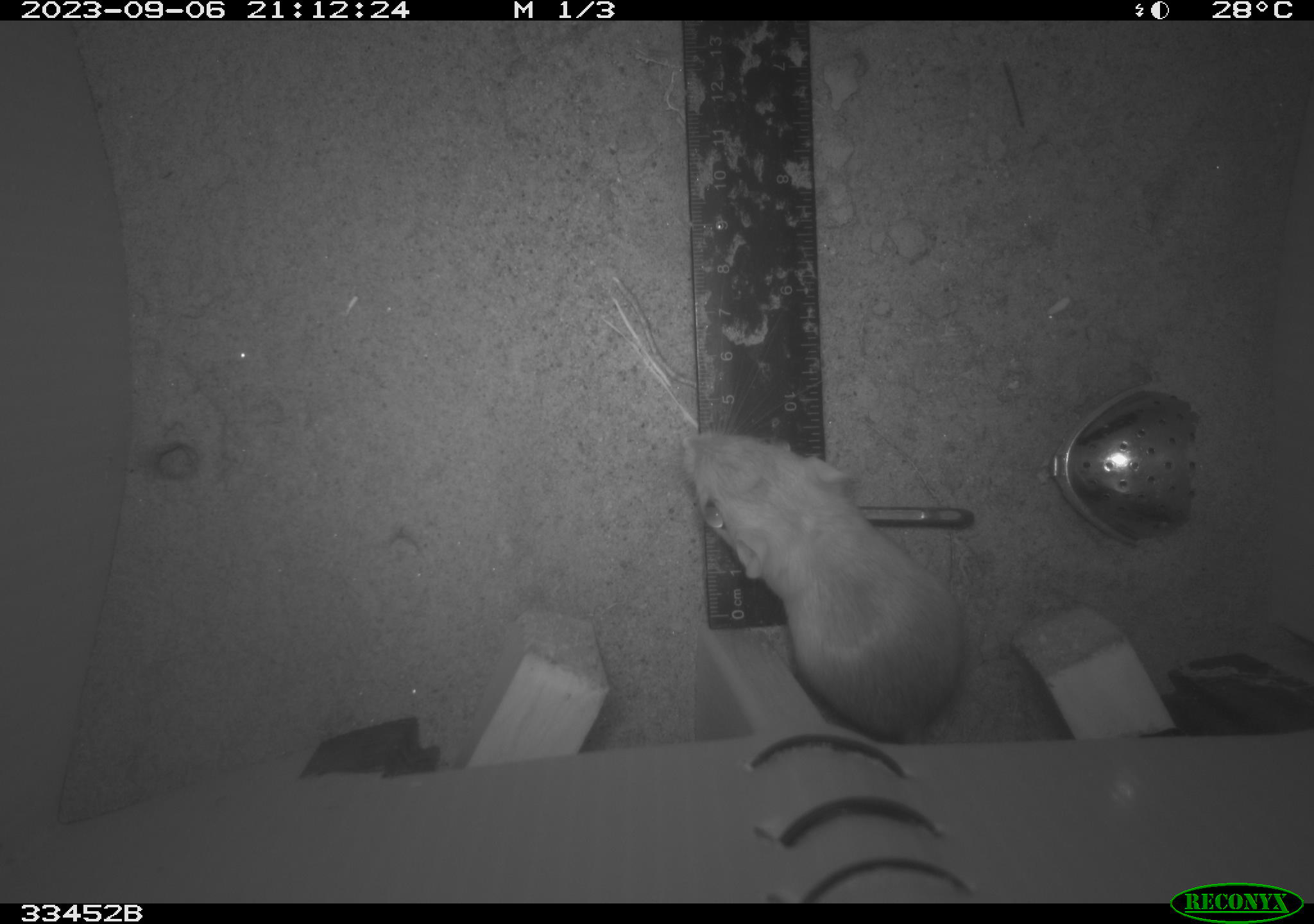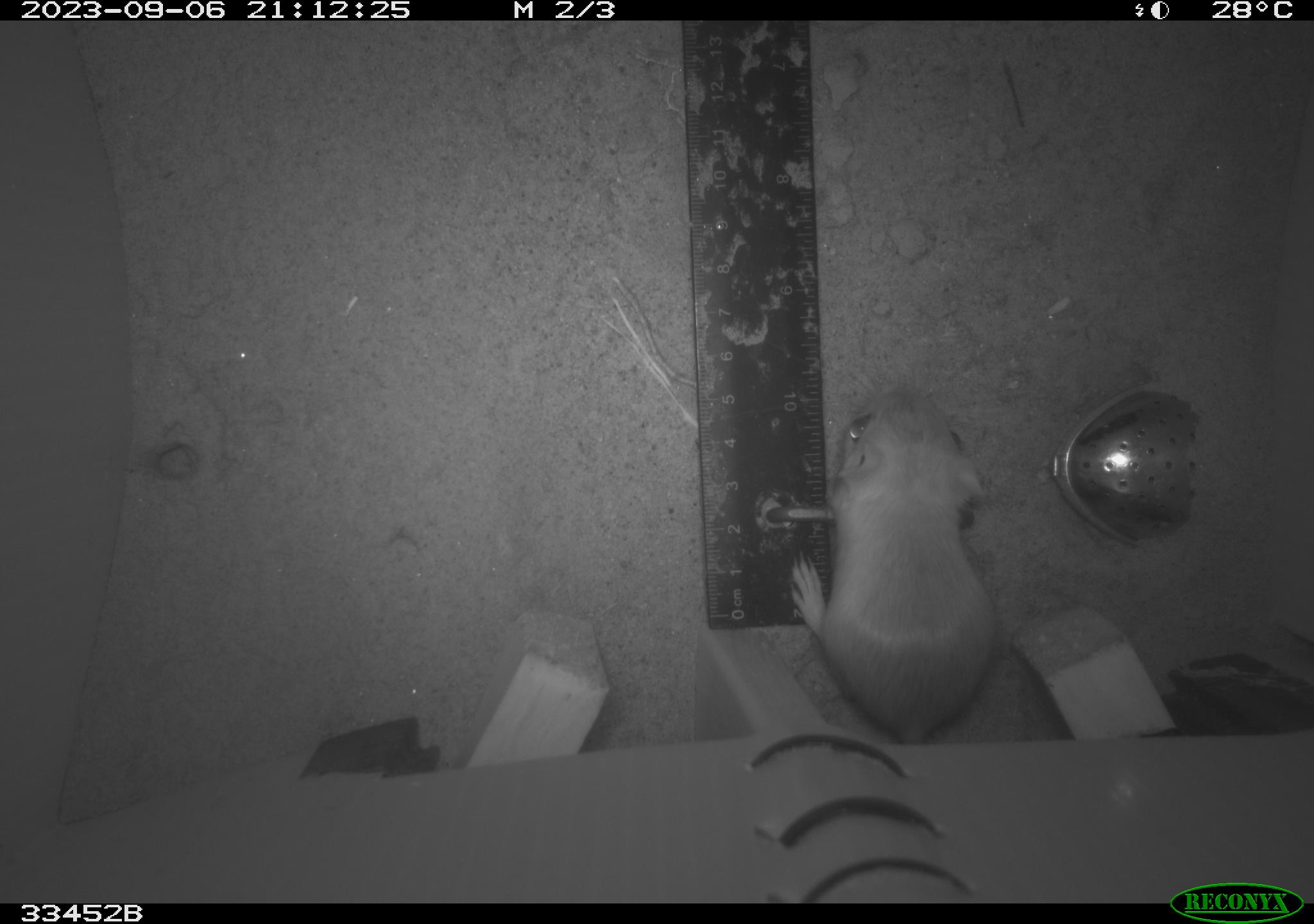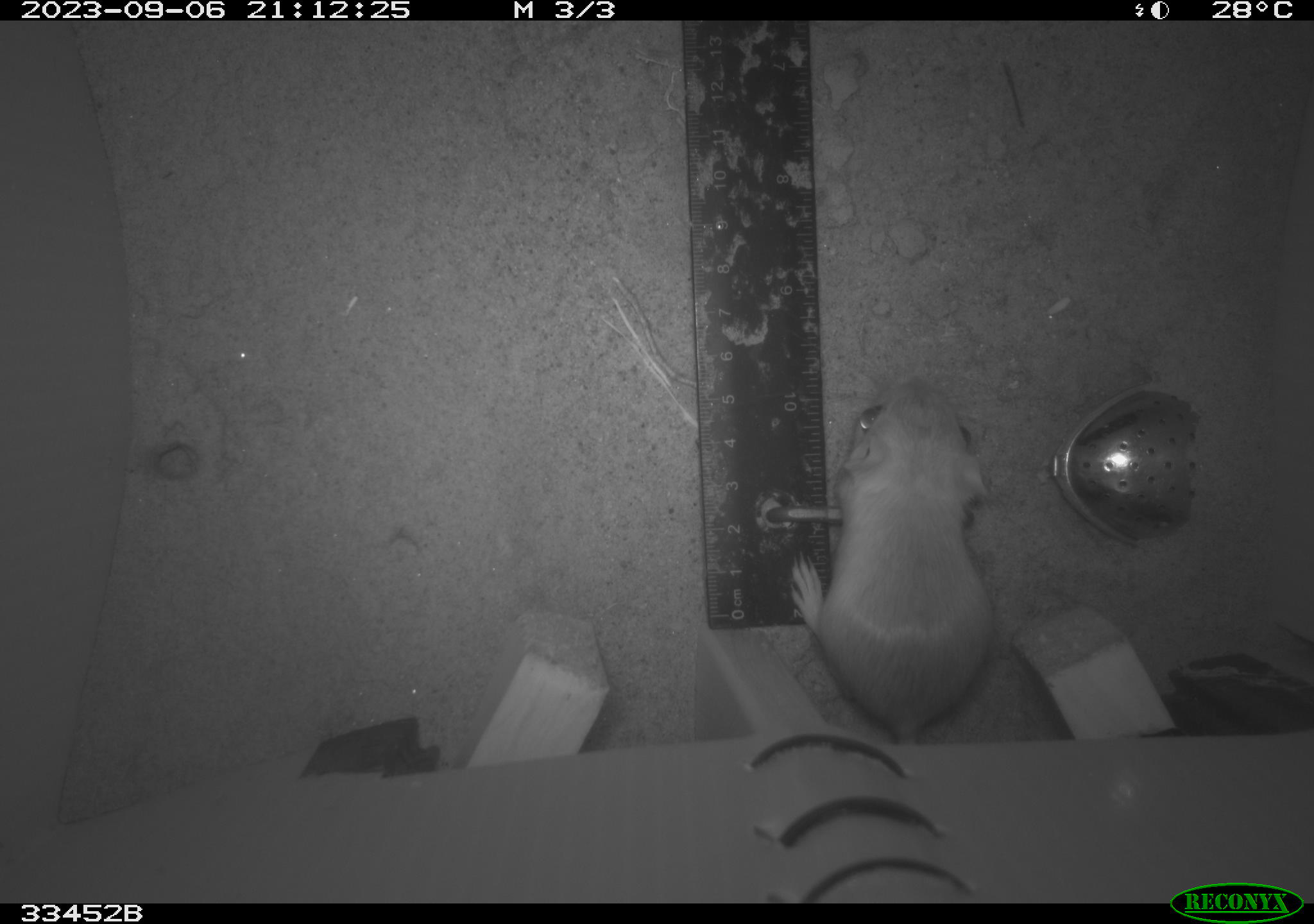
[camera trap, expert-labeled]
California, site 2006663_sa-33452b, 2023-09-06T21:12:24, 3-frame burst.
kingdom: Animalia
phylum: Chordata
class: Mammalia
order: Rodentia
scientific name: Rodentia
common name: rodent